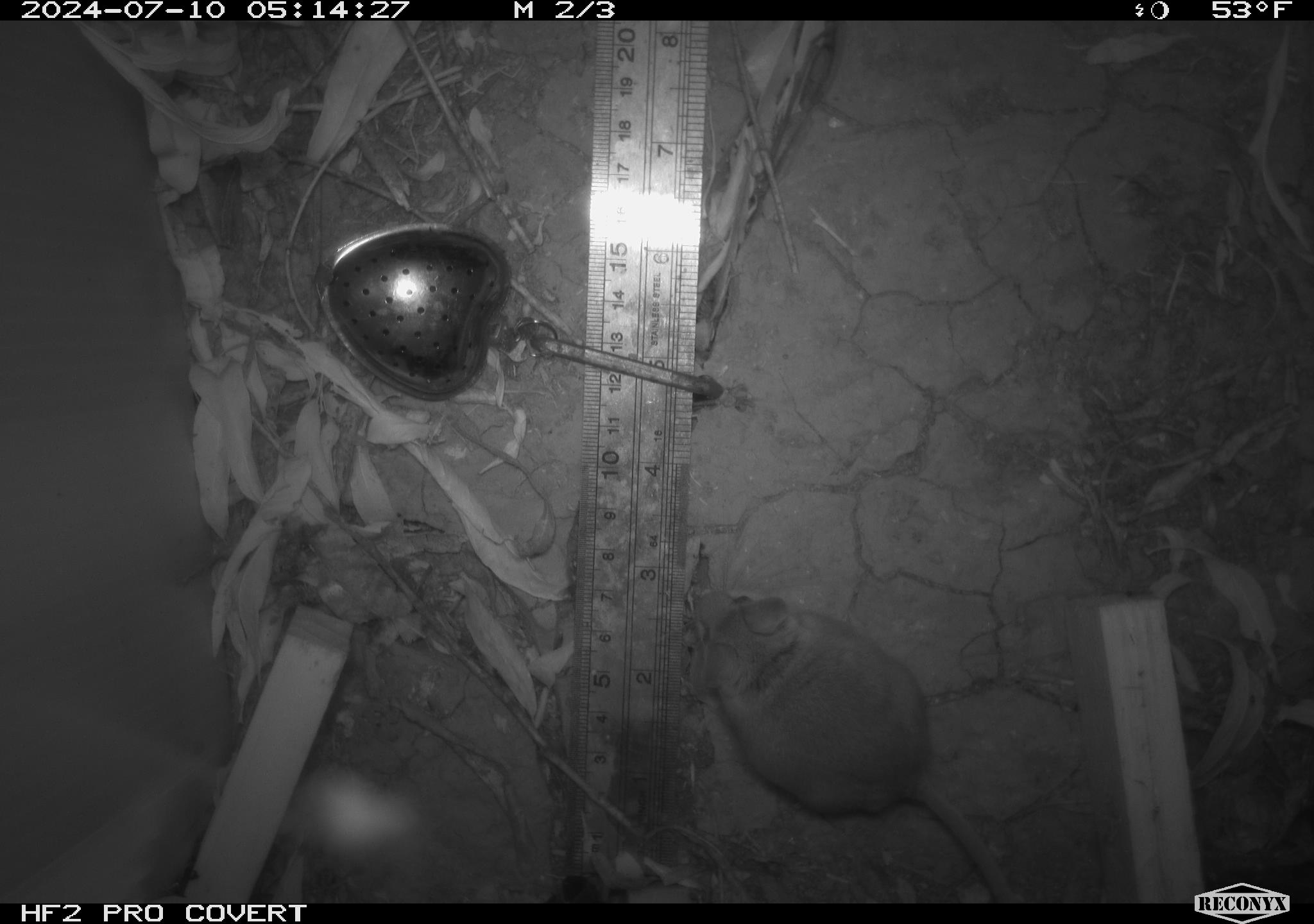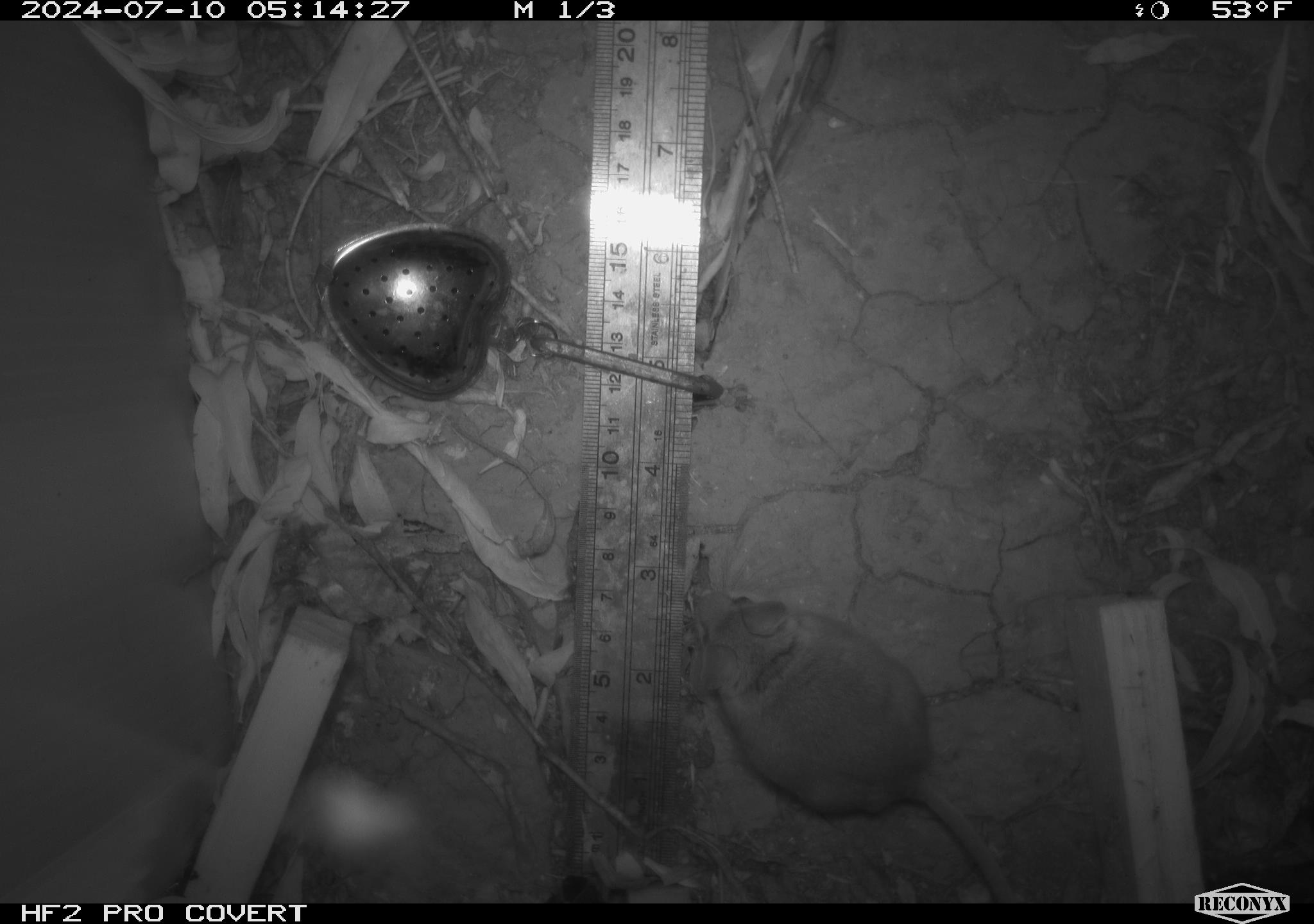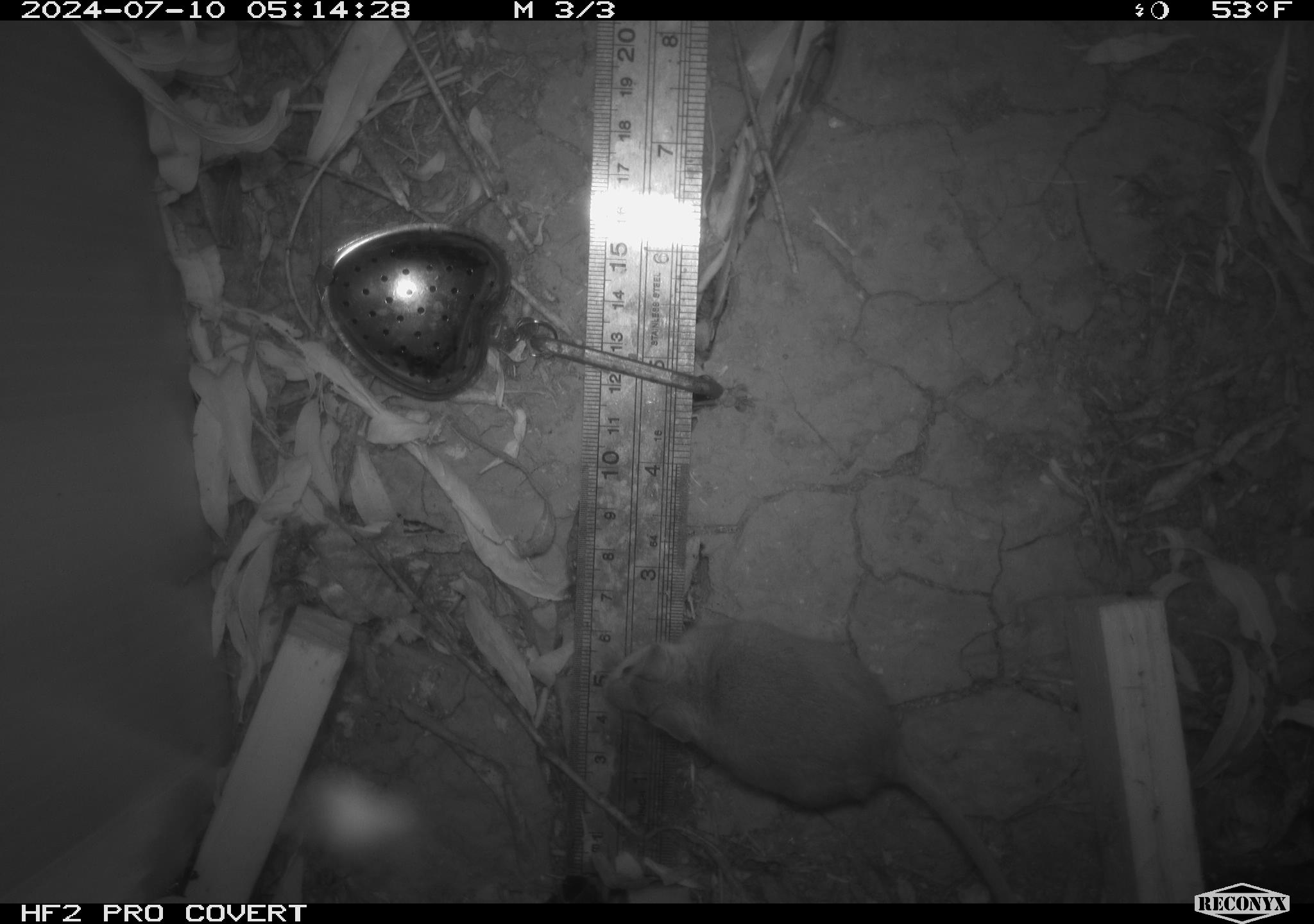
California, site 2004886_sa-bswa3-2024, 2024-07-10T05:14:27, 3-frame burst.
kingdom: Animalia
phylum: Chordata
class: Mammalia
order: Rodentia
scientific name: Rodentia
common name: mouse species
Mouse species (Rodentia).